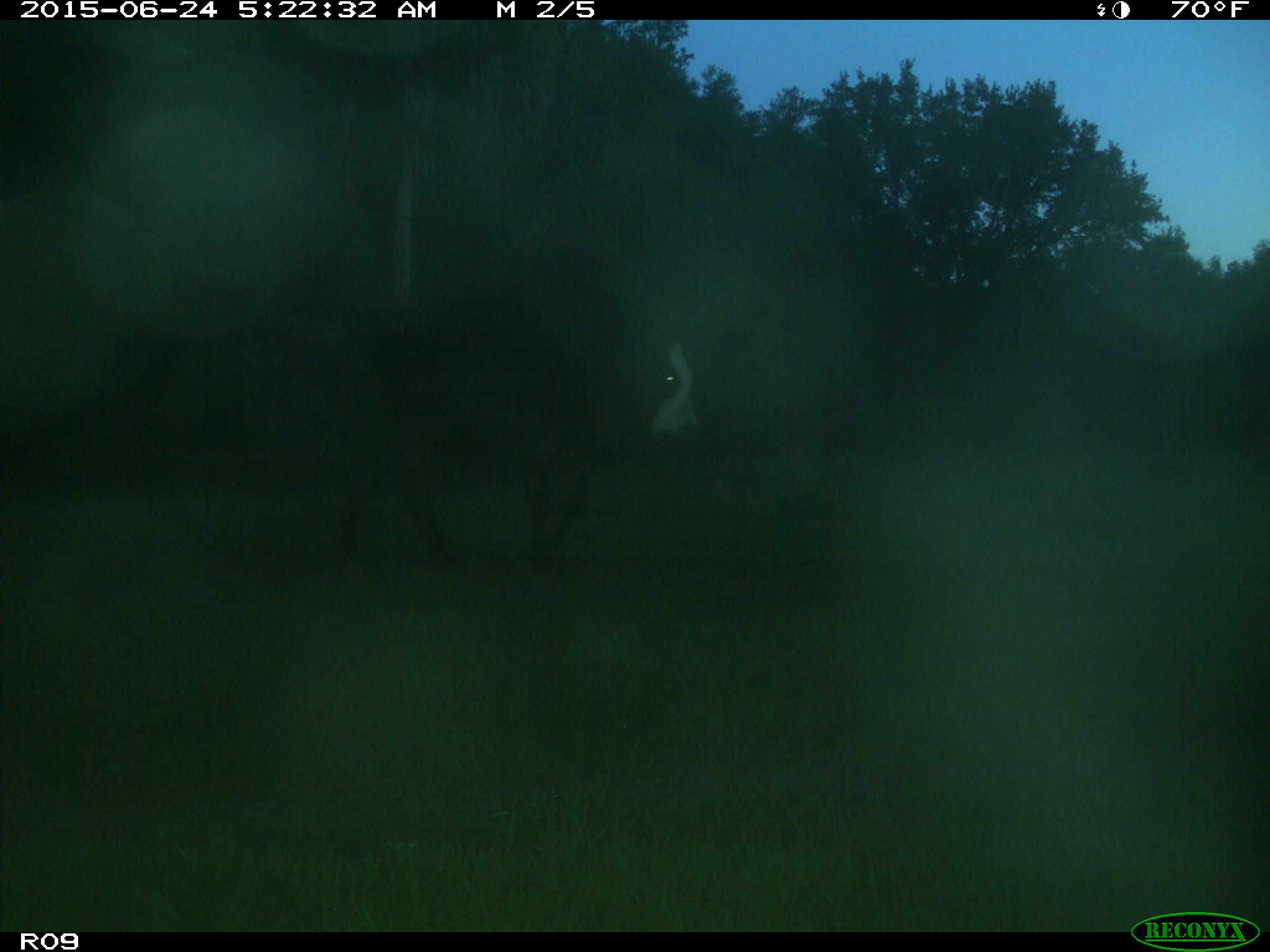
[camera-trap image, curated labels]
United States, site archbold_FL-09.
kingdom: Animalia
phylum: Chordata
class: Mammalia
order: Artiodactyla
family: Bovidae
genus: Bos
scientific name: Bos taurus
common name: domestic cow